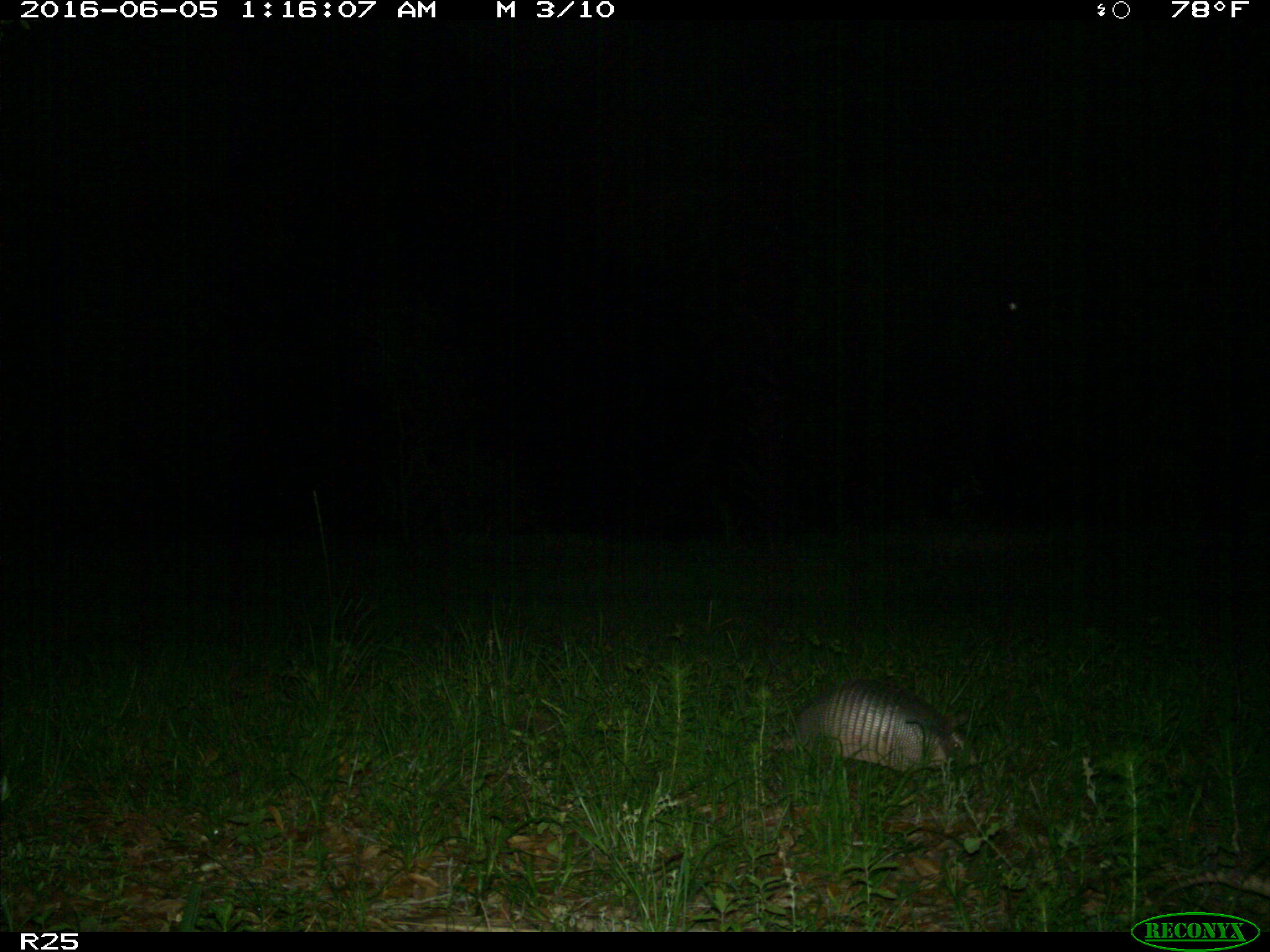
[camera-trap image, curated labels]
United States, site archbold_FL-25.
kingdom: Animalia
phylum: Chordata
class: Mammalia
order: Cingulata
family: Dasypodidae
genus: Dasypus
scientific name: Dasypus novemcinctus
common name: nine-banded armadillo